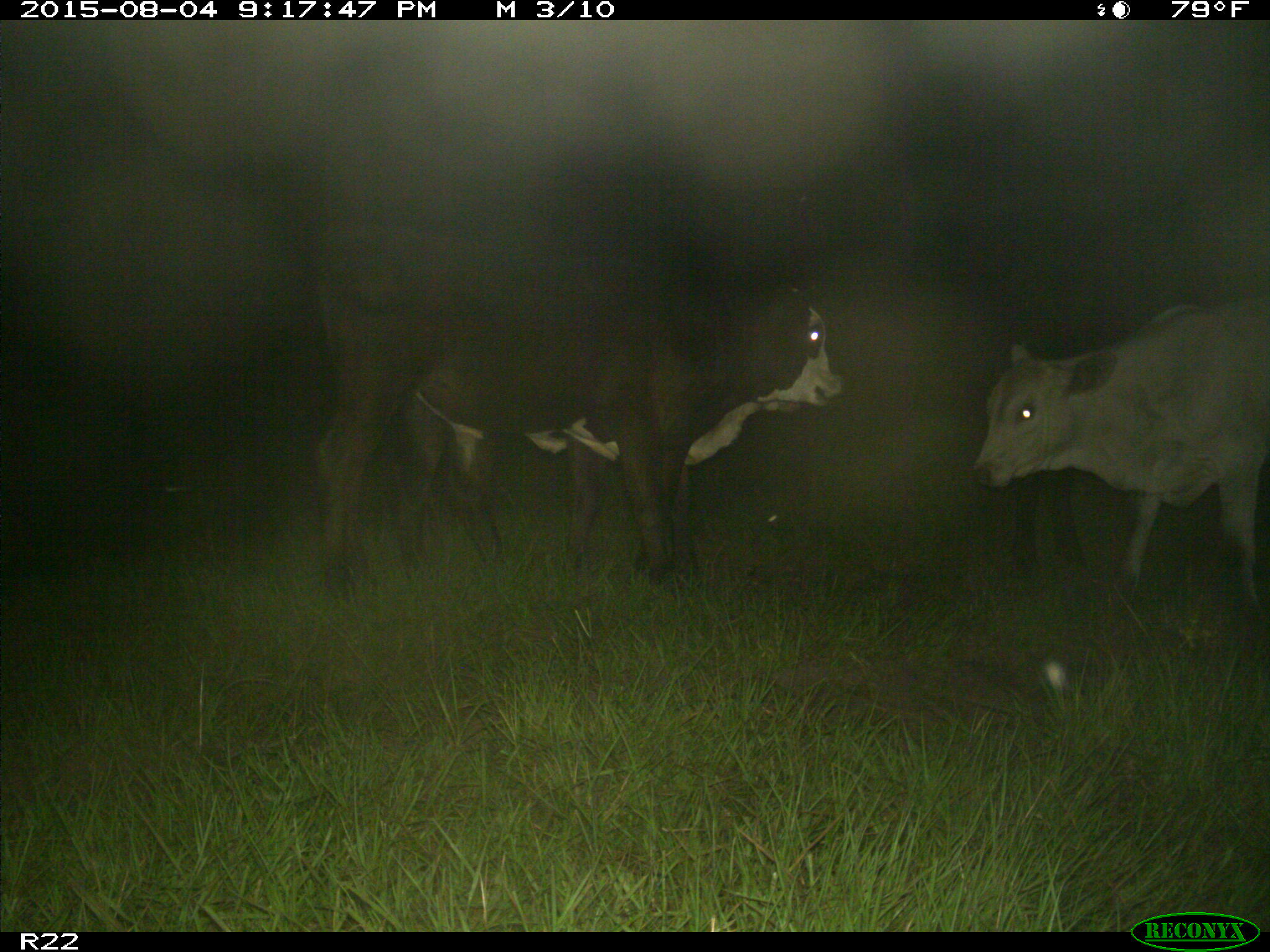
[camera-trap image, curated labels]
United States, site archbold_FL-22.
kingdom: Animalia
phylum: Chordata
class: Mammalia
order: Artiodactyla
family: Bovidae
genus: Bos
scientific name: Bos taurus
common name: domestic cow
Bos taurus (domestic cow).